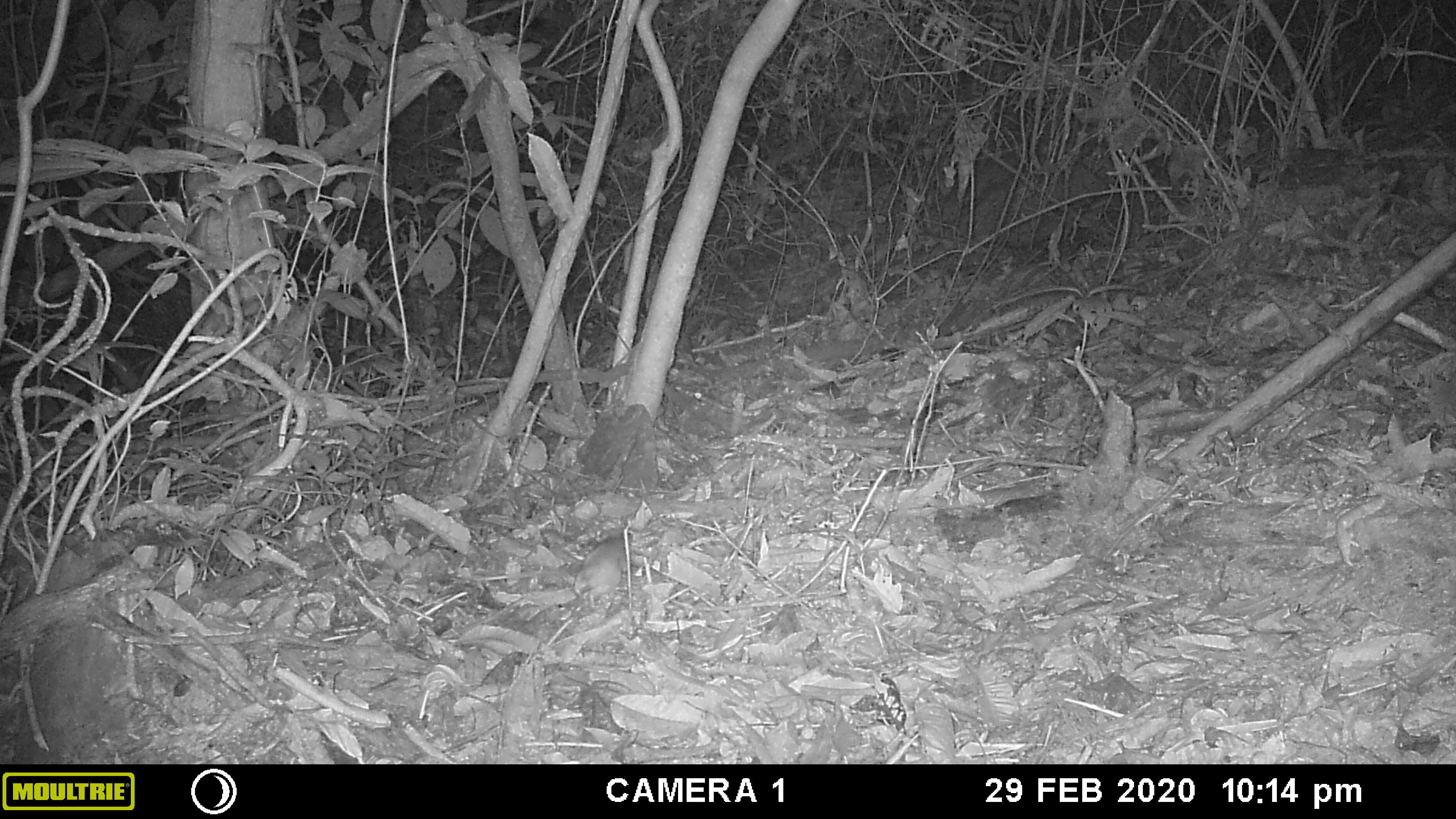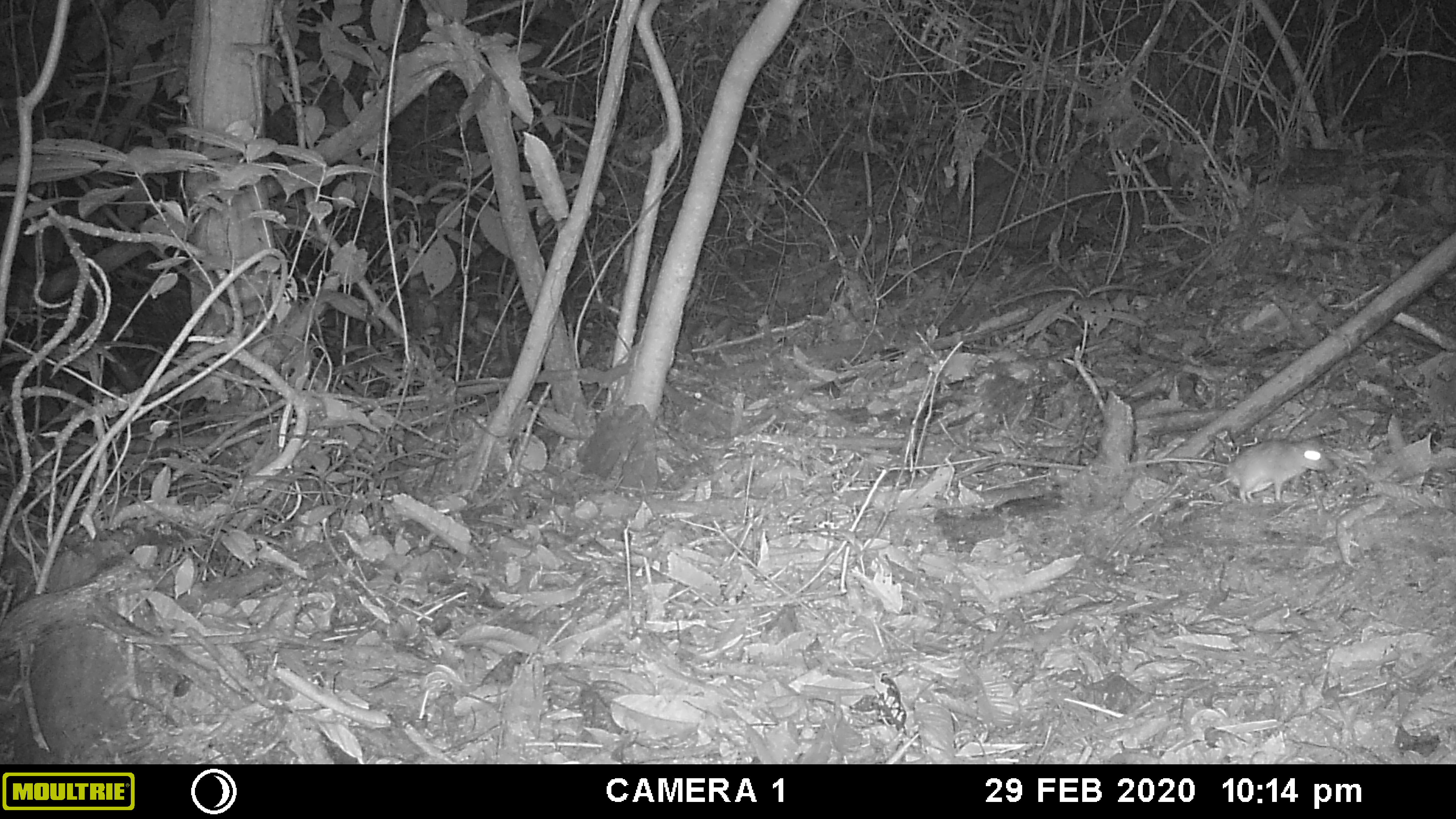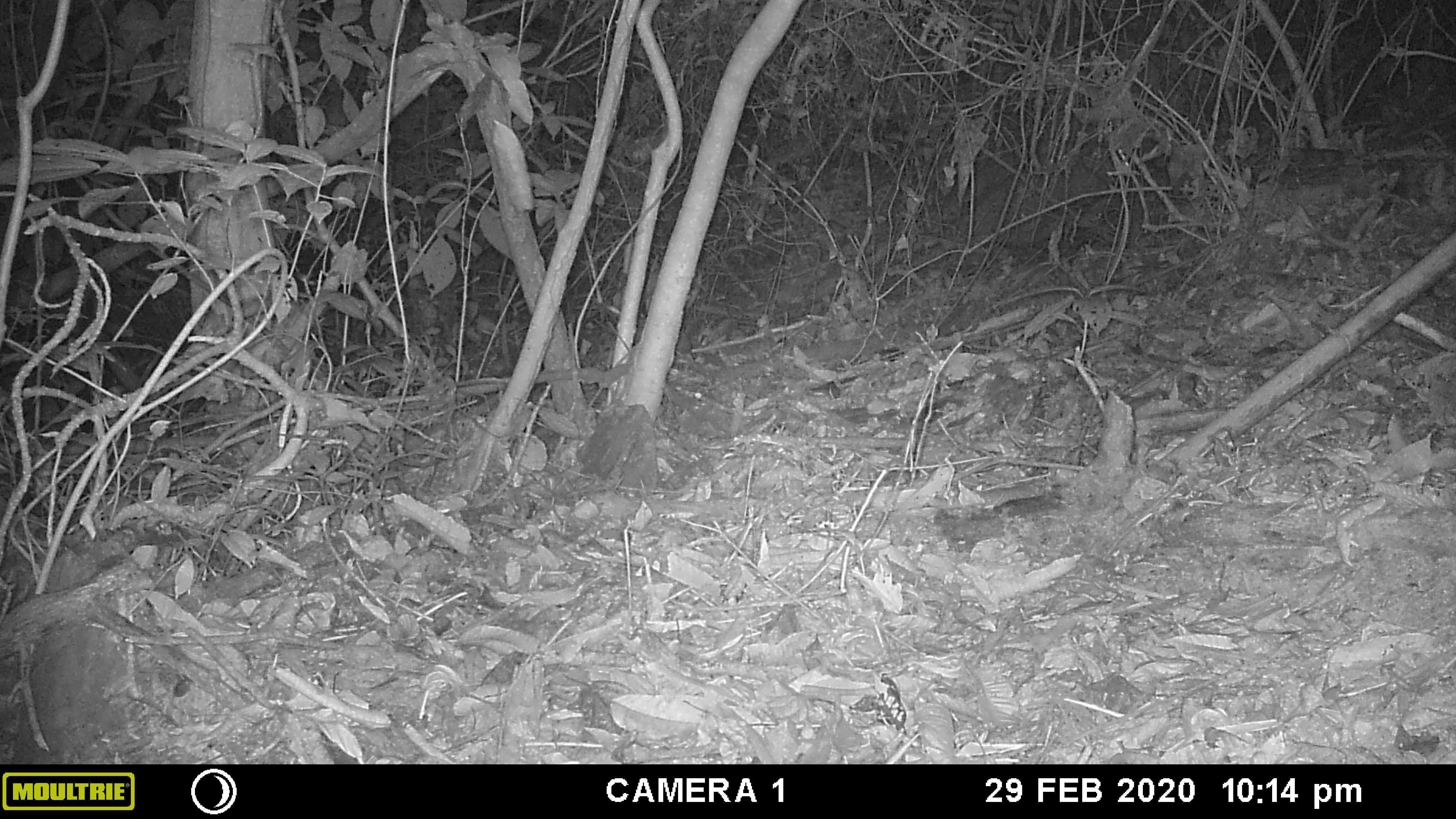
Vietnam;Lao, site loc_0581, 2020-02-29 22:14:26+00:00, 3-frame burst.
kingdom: Animalia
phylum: Chordata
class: Mammalia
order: Rodentia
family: Muridae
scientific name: Muridae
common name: old-world mice and rats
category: unidentified murid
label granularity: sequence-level